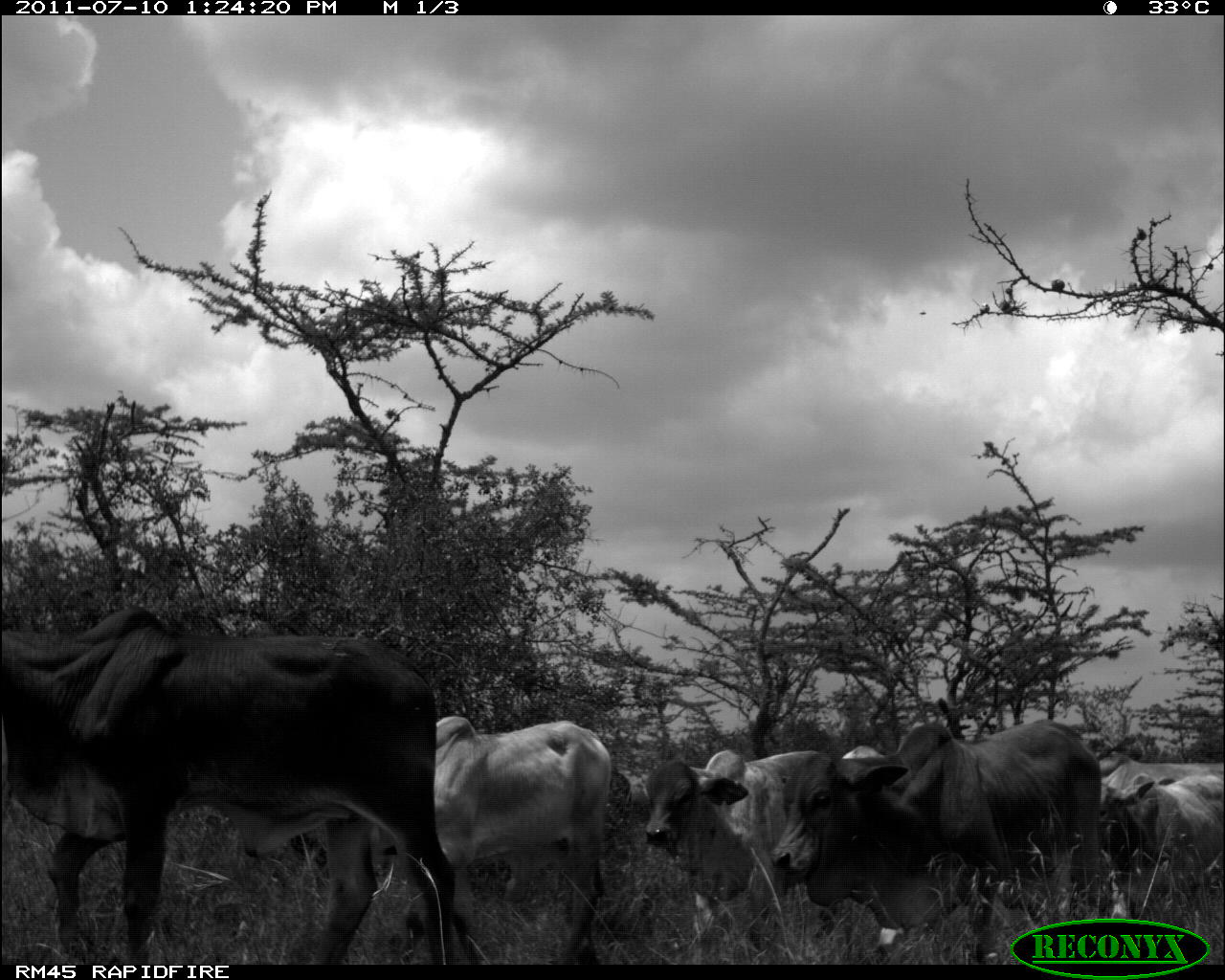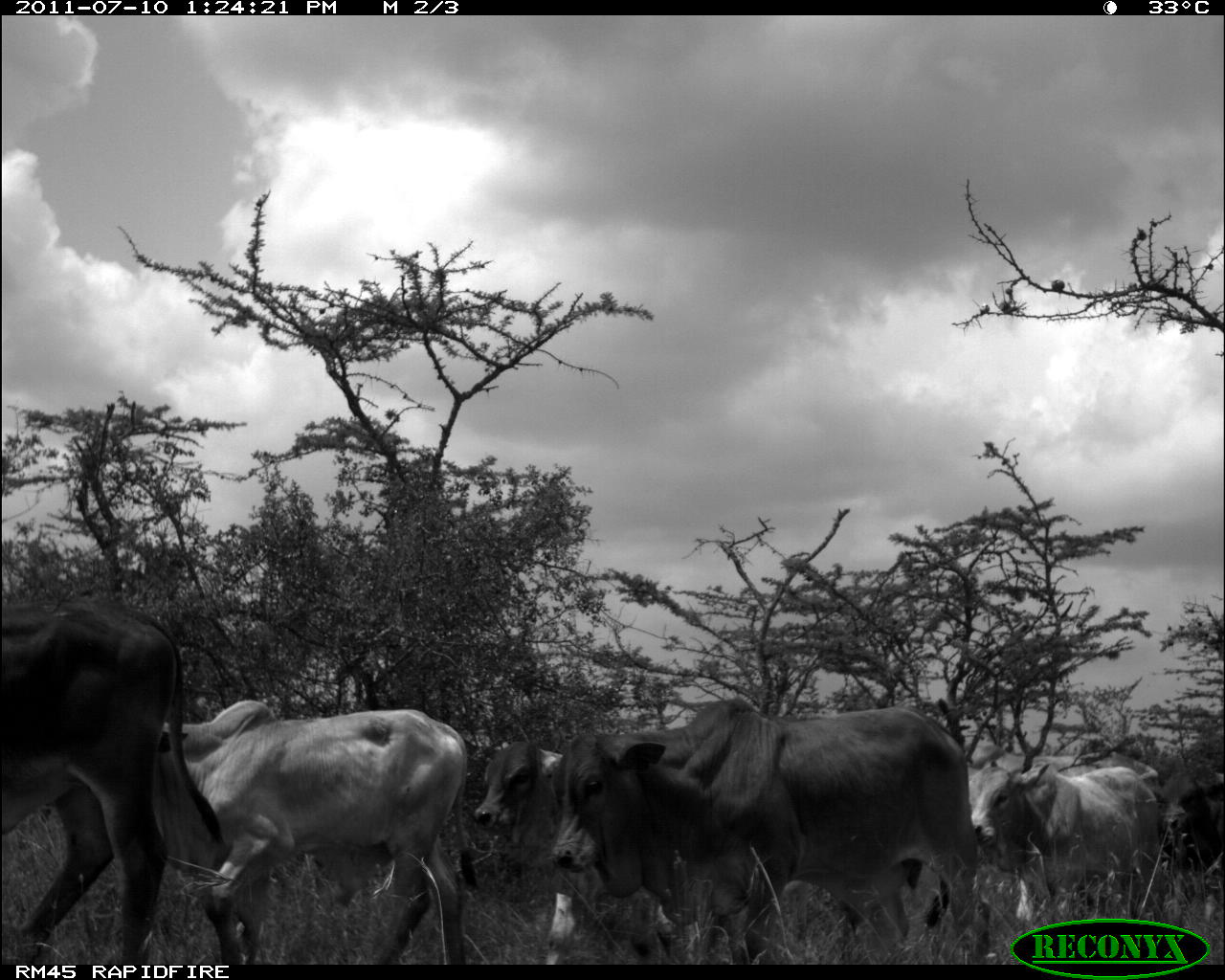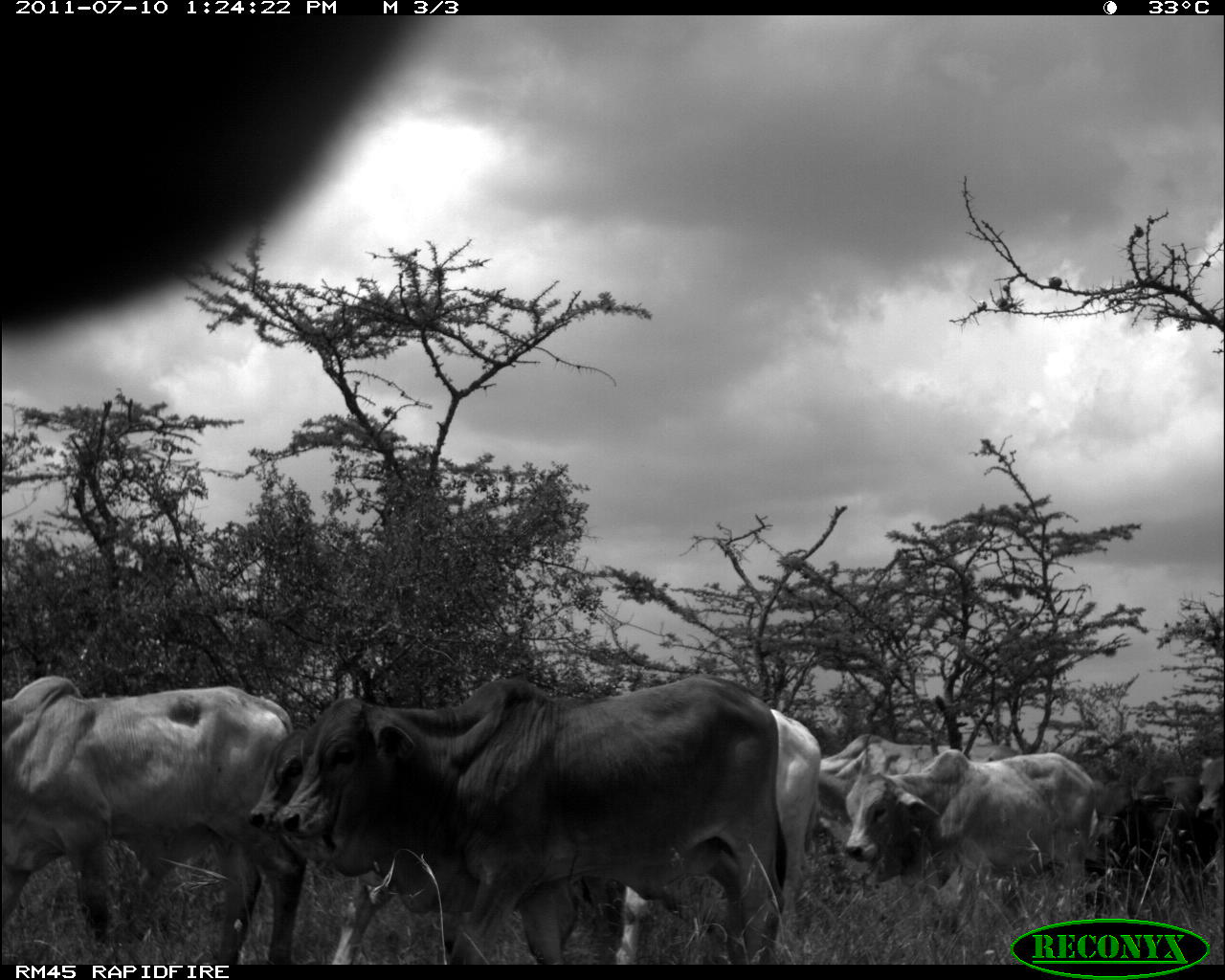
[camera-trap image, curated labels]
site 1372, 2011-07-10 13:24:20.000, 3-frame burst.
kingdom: Animalia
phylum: Chordata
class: Mammalia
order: Artiodactyla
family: Bovidae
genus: Bos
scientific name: Bos taurus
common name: domestic cattle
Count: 7.